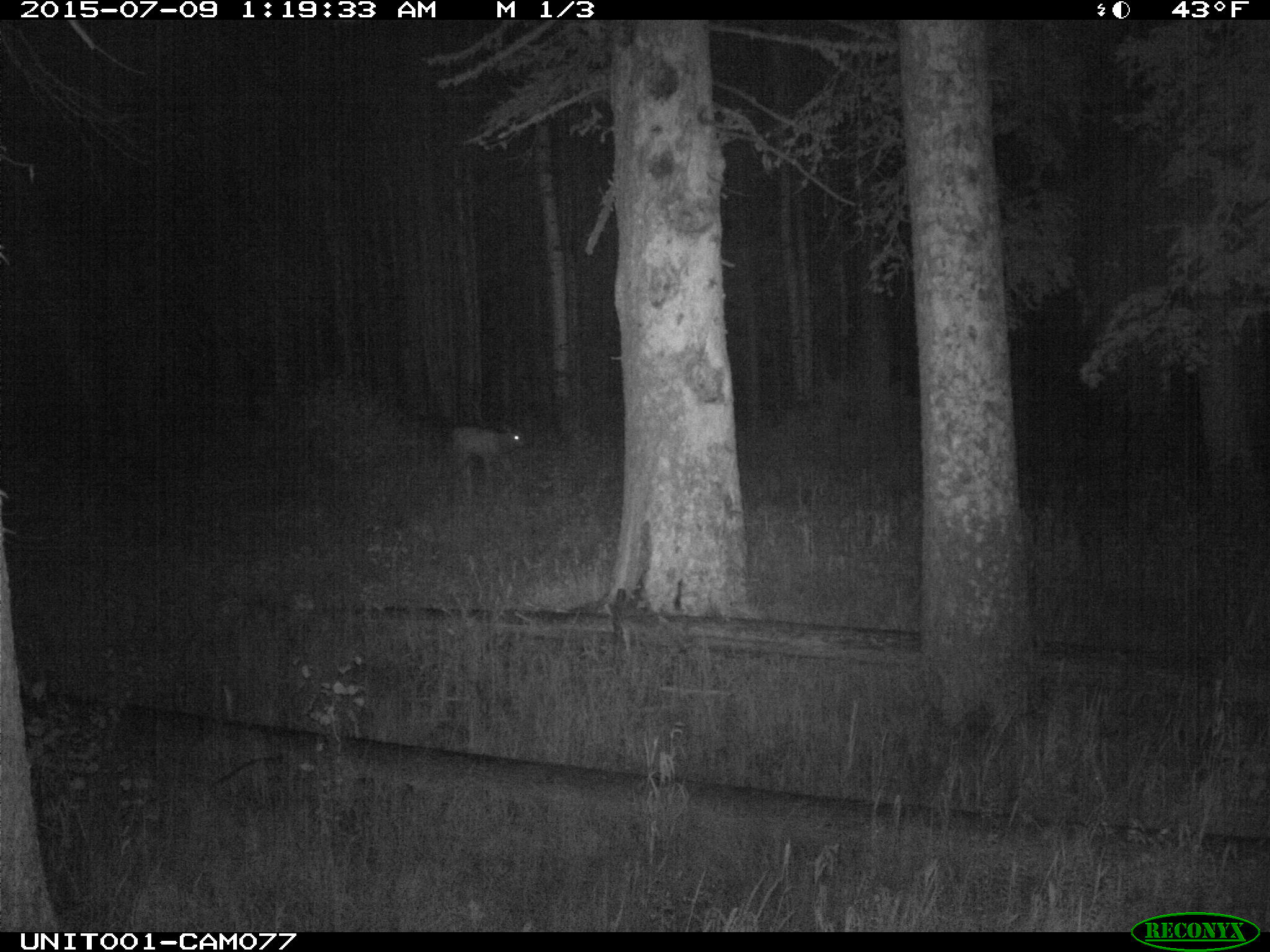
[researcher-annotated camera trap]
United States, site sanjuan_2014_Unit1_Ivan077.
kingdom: Animalia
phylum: Chordata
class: Mammalia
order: Artiodactyla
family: Cervidae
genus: Cervus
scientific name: Cervus elaphus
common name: red deer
Cervus elaphus (red deer).